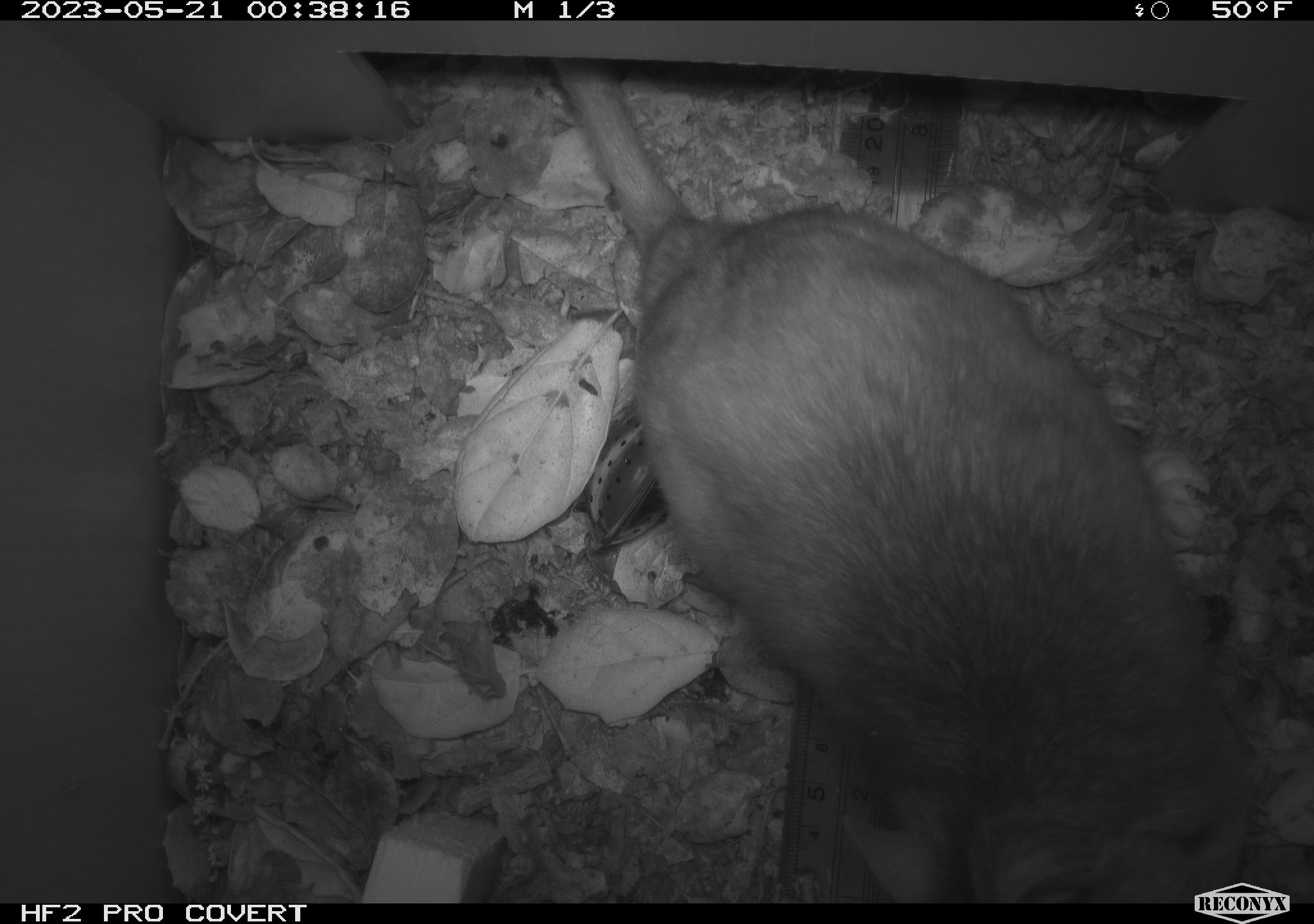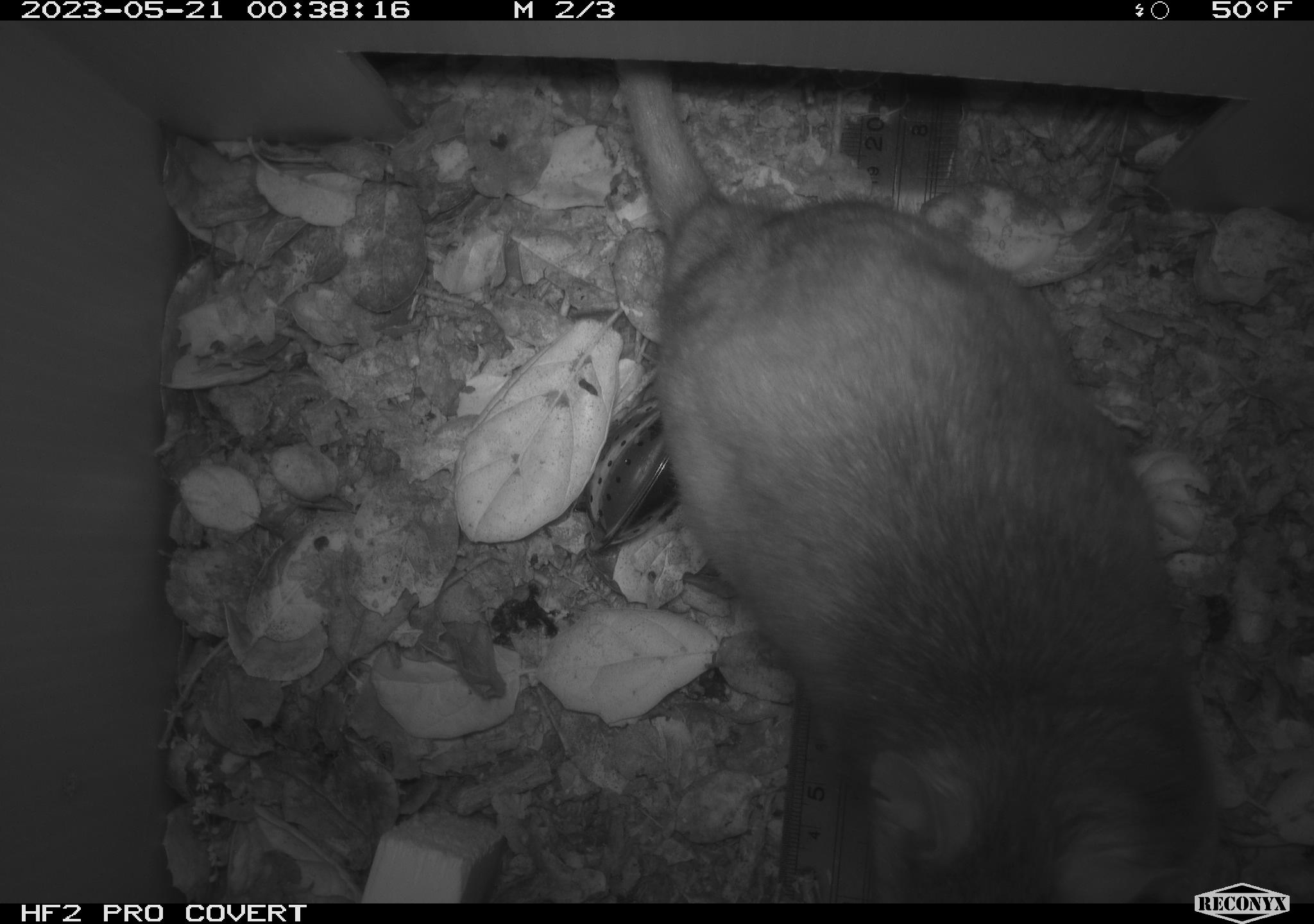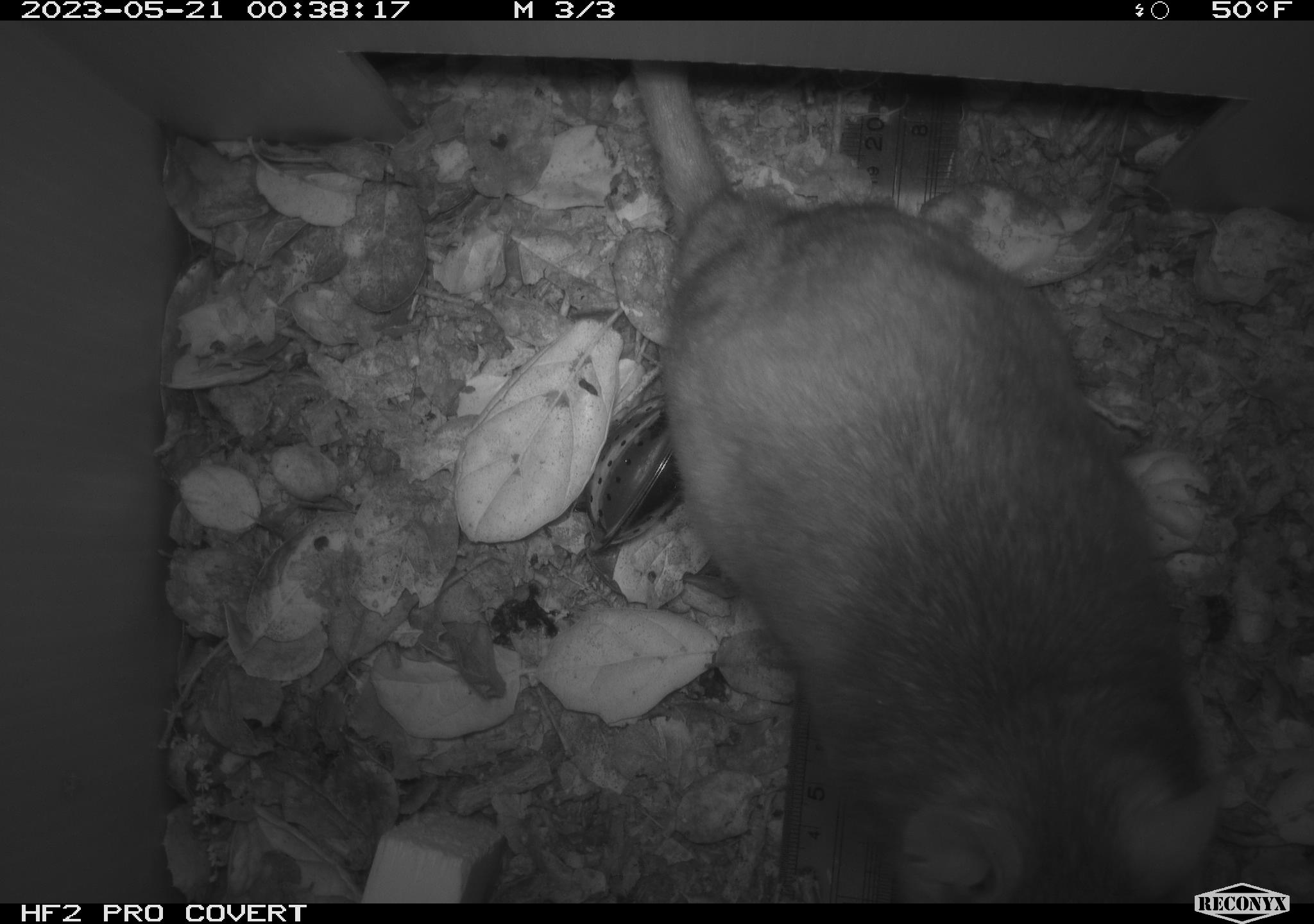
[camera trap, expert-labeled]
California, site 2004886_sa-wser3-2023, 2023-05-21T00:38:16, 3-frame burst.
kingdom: Animalia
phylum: Chordata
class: Mammalia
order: Rodentia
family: Cricetidae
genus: Neotoma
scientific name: Neotoma fuscipes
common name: dusky-footed woodrat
Dusky-footed woodrat (Neotoma fuscipes).